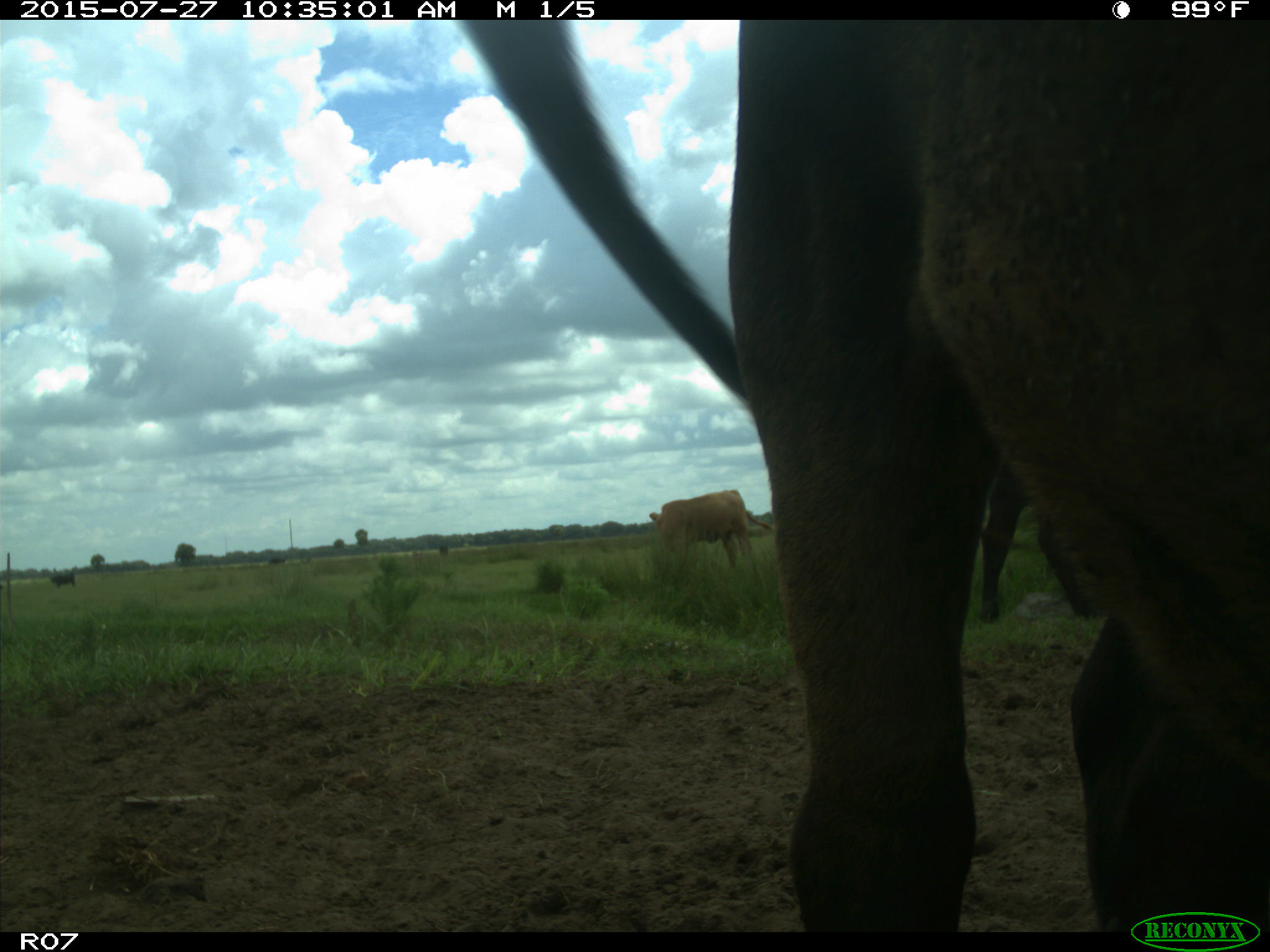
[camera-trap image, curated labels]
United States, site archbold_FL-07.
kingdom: Animalia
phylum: Chordata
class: Mammalia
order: Artiodactyla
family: Bovidae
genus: Bos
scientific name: Bos taurus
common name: domestic cow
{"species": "Bos taurus (domestic cow)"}